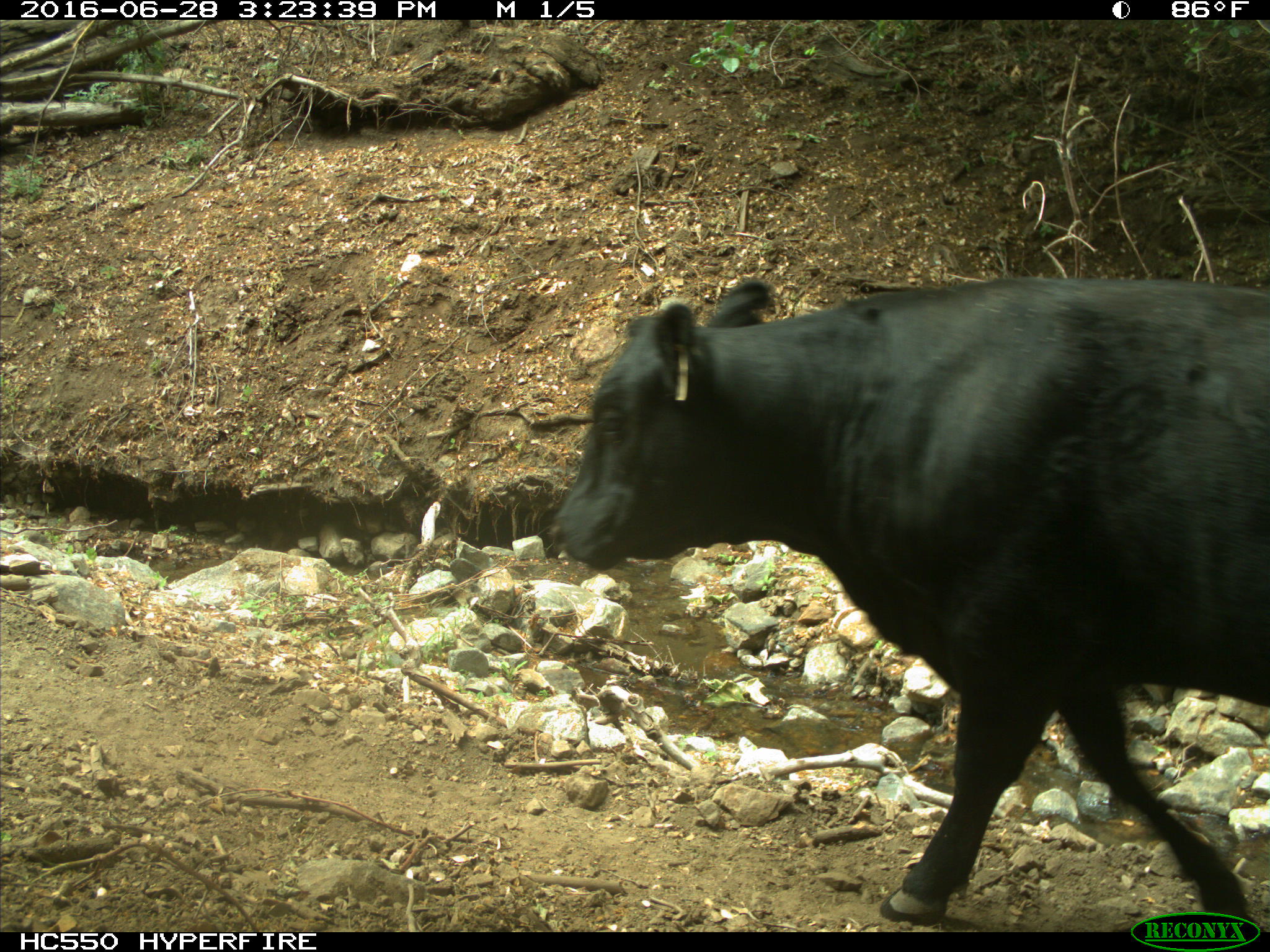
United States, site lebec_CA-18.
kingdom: Animalia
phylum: Chordata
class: Mammalia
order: Artiodactyla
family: Bovidae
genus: Bos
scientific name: Bos taurus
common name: domestic cow